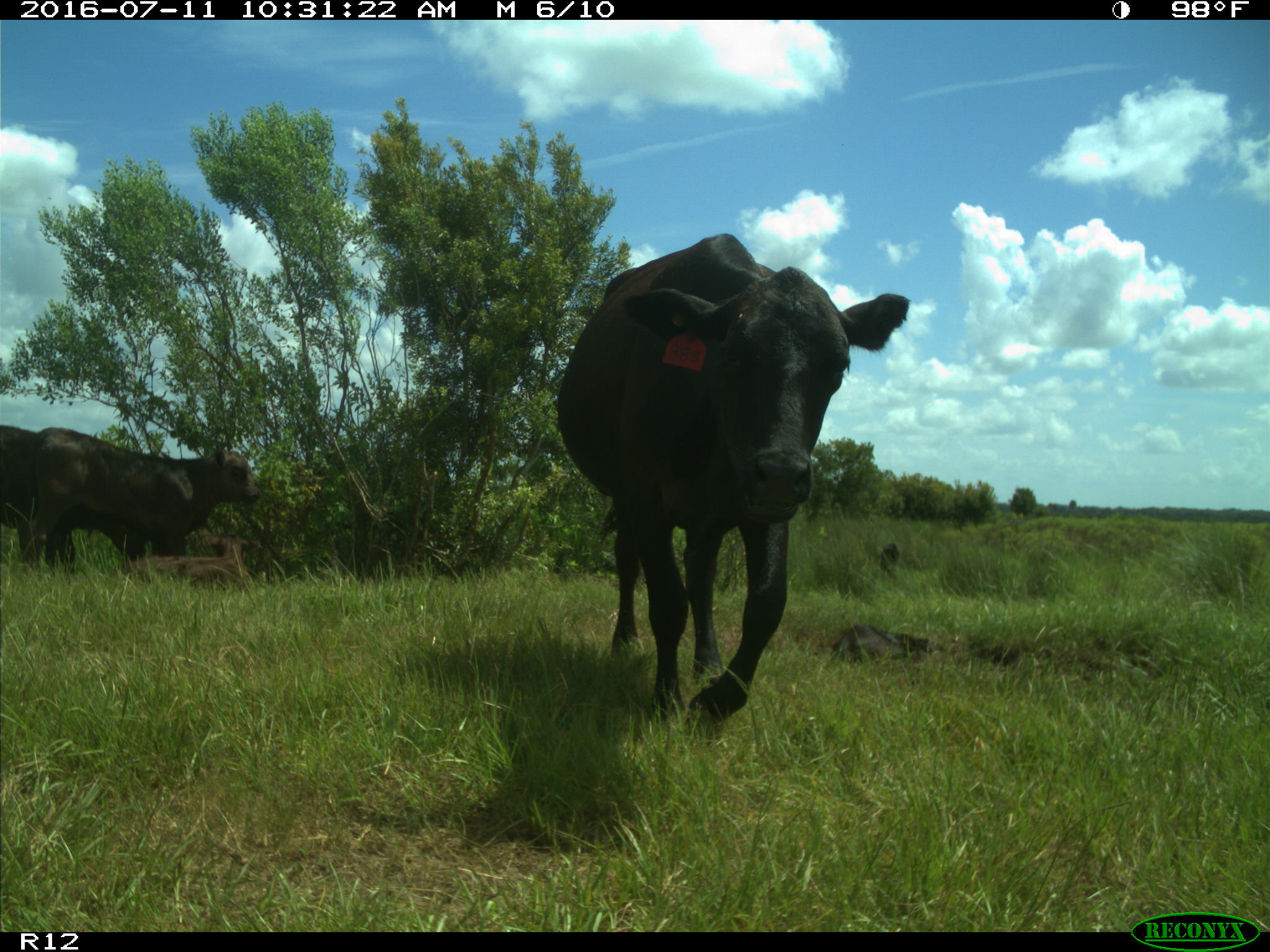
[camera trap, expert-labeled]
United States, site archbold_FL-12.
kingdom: Animalia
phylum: Chordata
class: Mammalia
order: Artiodactyla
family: Bovidae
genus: Bos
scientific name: Bos taurus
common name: domestic cow